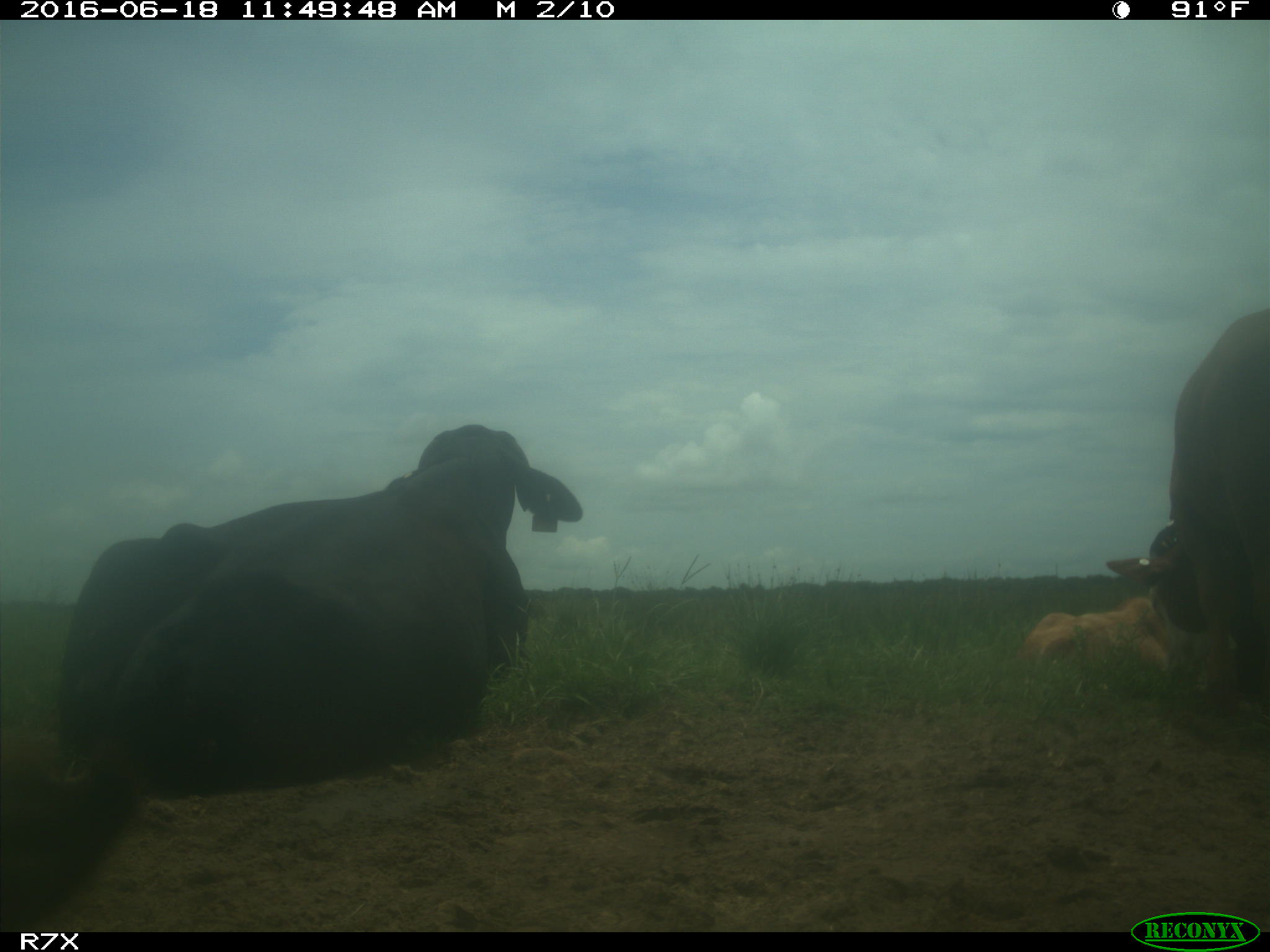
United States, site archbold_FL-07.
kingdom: Animalia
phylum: Chordata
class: Mammalia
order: Artiodactyla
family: Bovidae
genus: Bos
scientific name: Bos taurus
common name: domestic cow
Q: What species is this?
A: Bos taurus (domestic cow).